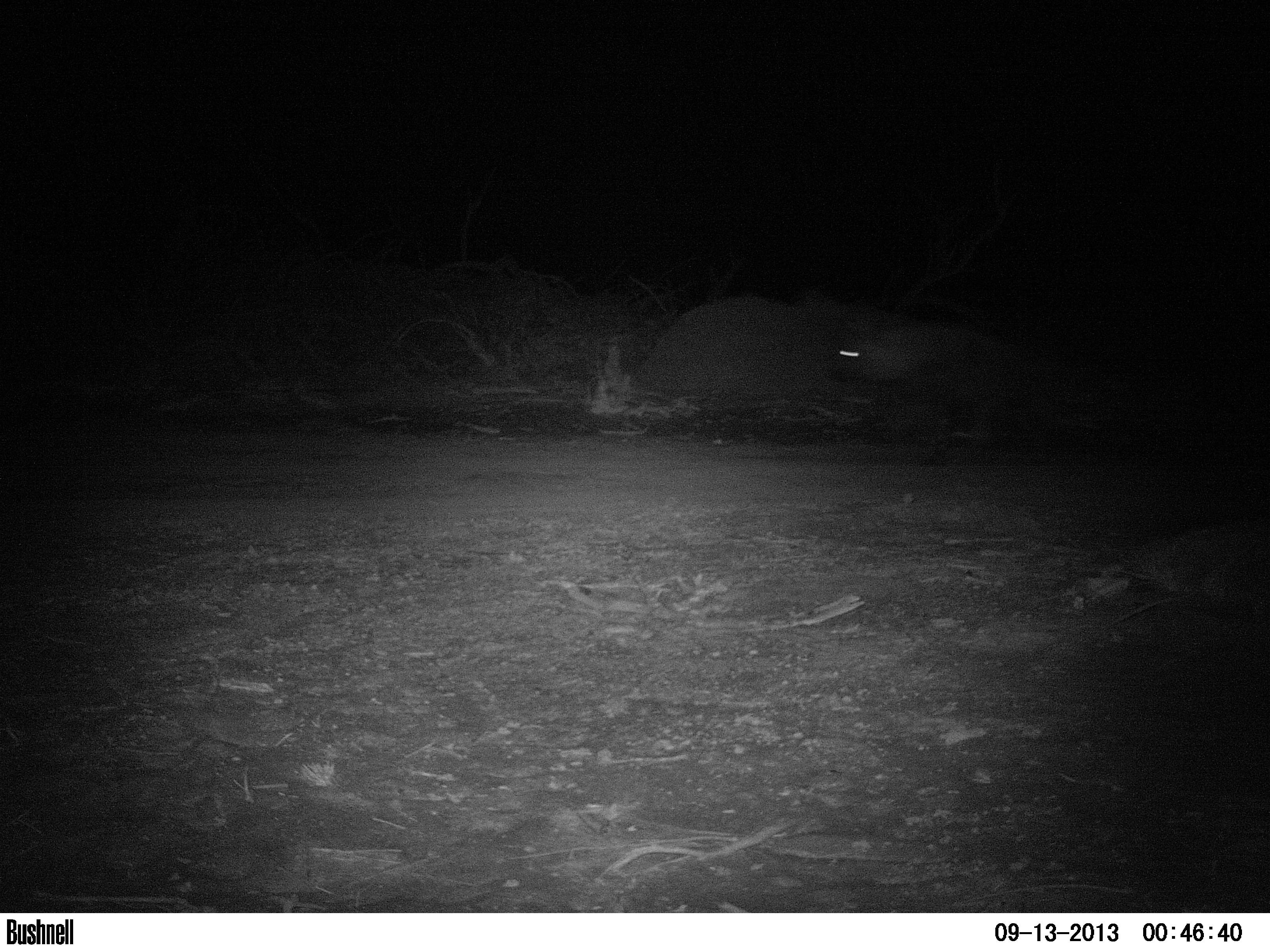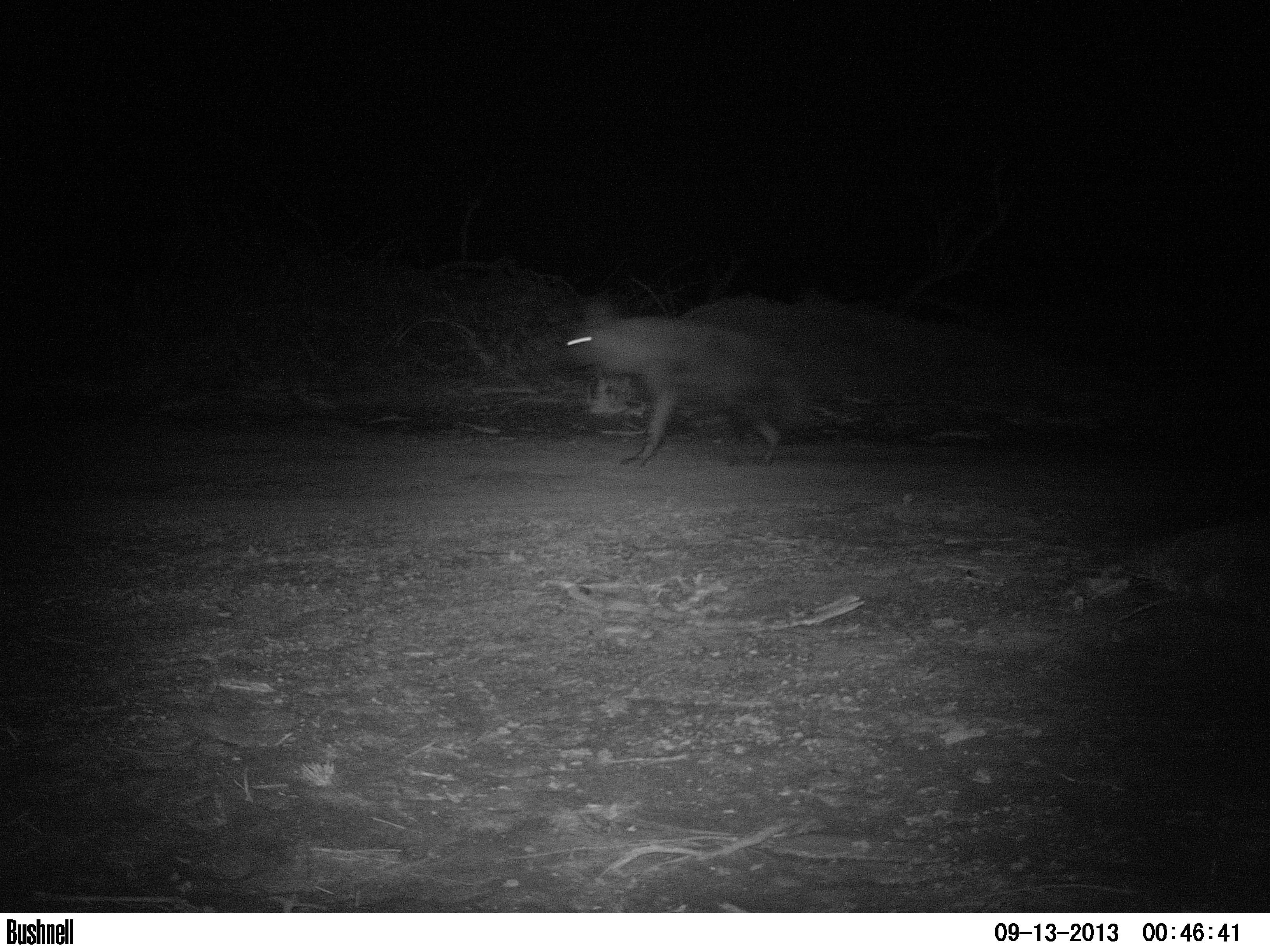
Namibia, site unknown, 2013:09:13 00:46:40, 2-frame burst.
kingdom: Animalia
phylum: Chordata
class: Mammalia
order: Carnivora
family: Hyaenidae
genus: Parahyaena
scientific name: Parahyaena brunnea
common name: brown hyena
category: hyaena brunnea